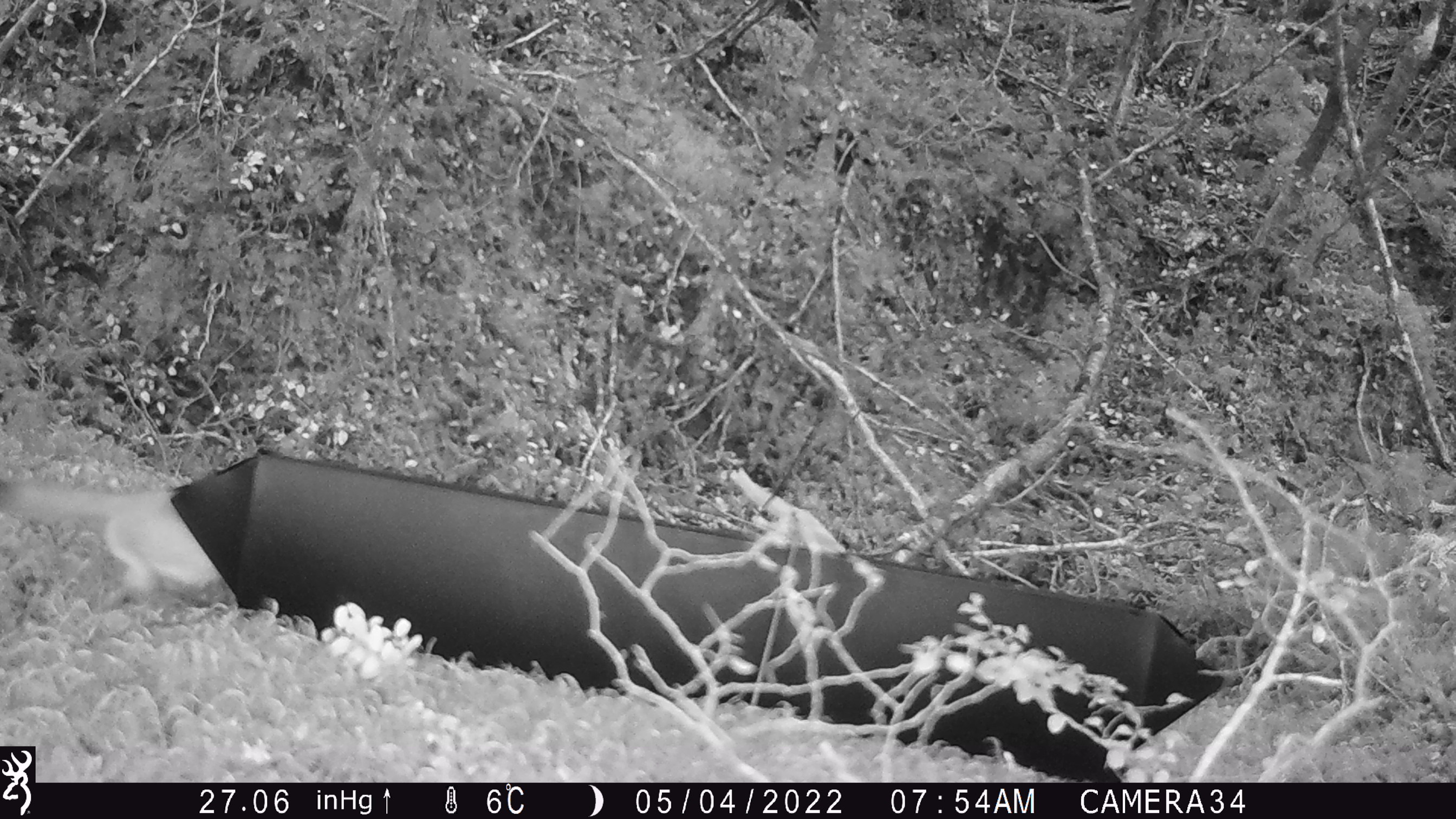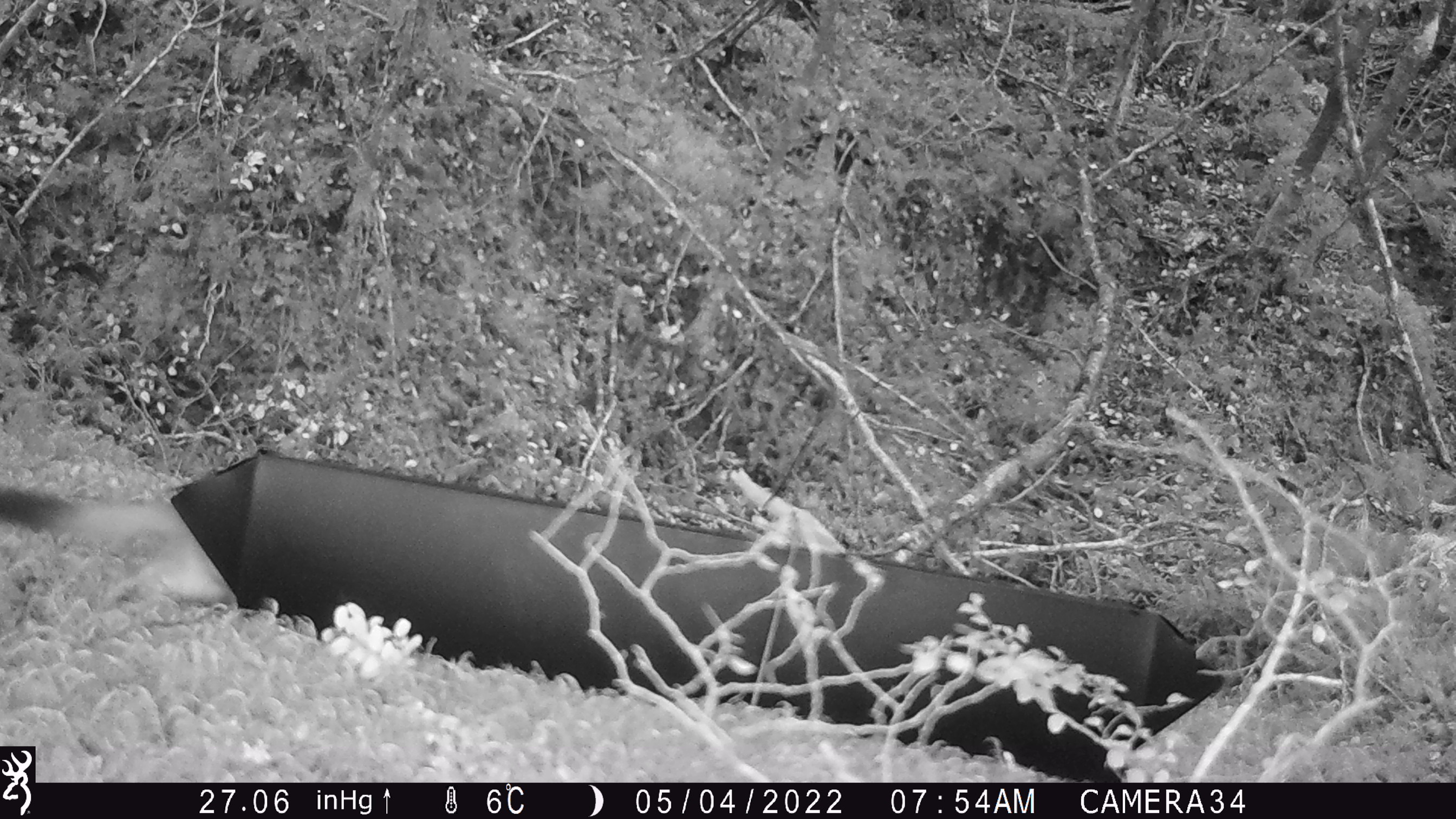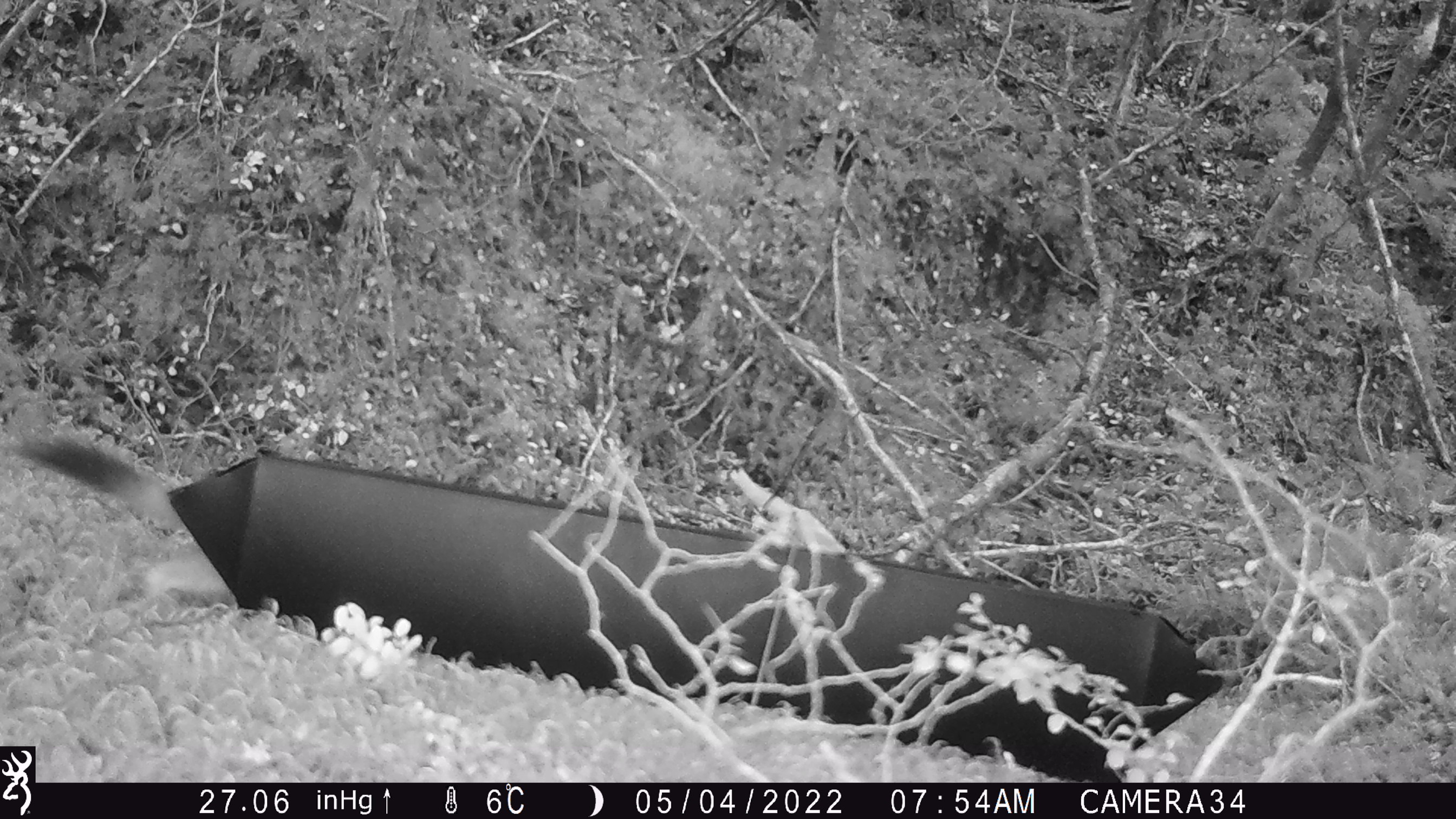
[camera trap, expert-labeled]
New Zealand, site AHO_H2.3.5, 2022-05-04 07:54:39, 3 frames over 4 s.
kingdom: Animalia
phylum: Chordata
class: Mammalia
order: Carnivora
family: Mustelidae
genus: Mustela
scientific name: Mustela erminea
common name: stoat